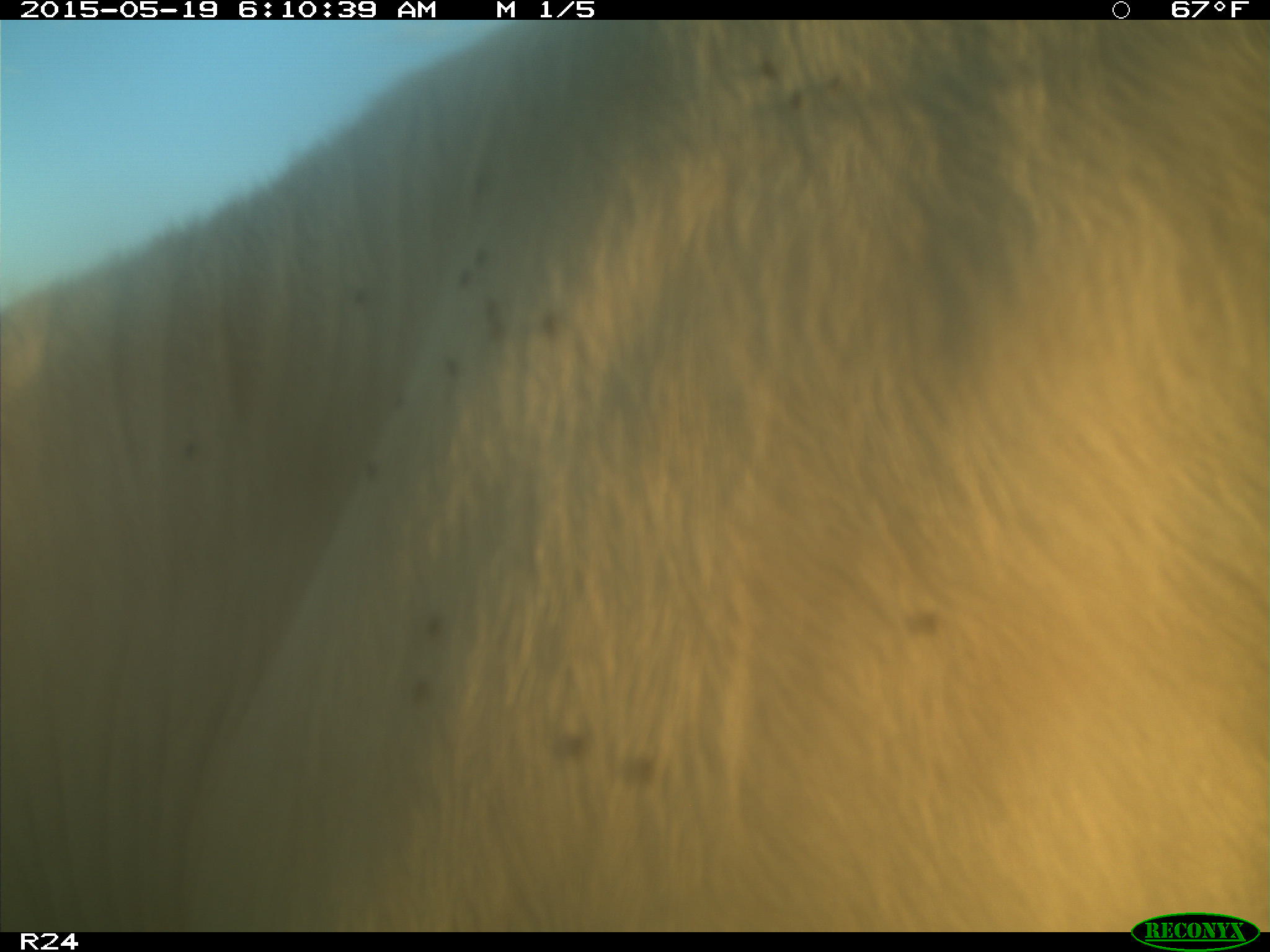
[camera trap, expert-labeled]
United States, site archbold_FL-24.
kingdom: Animalia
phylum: Chordata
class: Aves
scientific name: Aves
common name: birds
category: unidentified bird